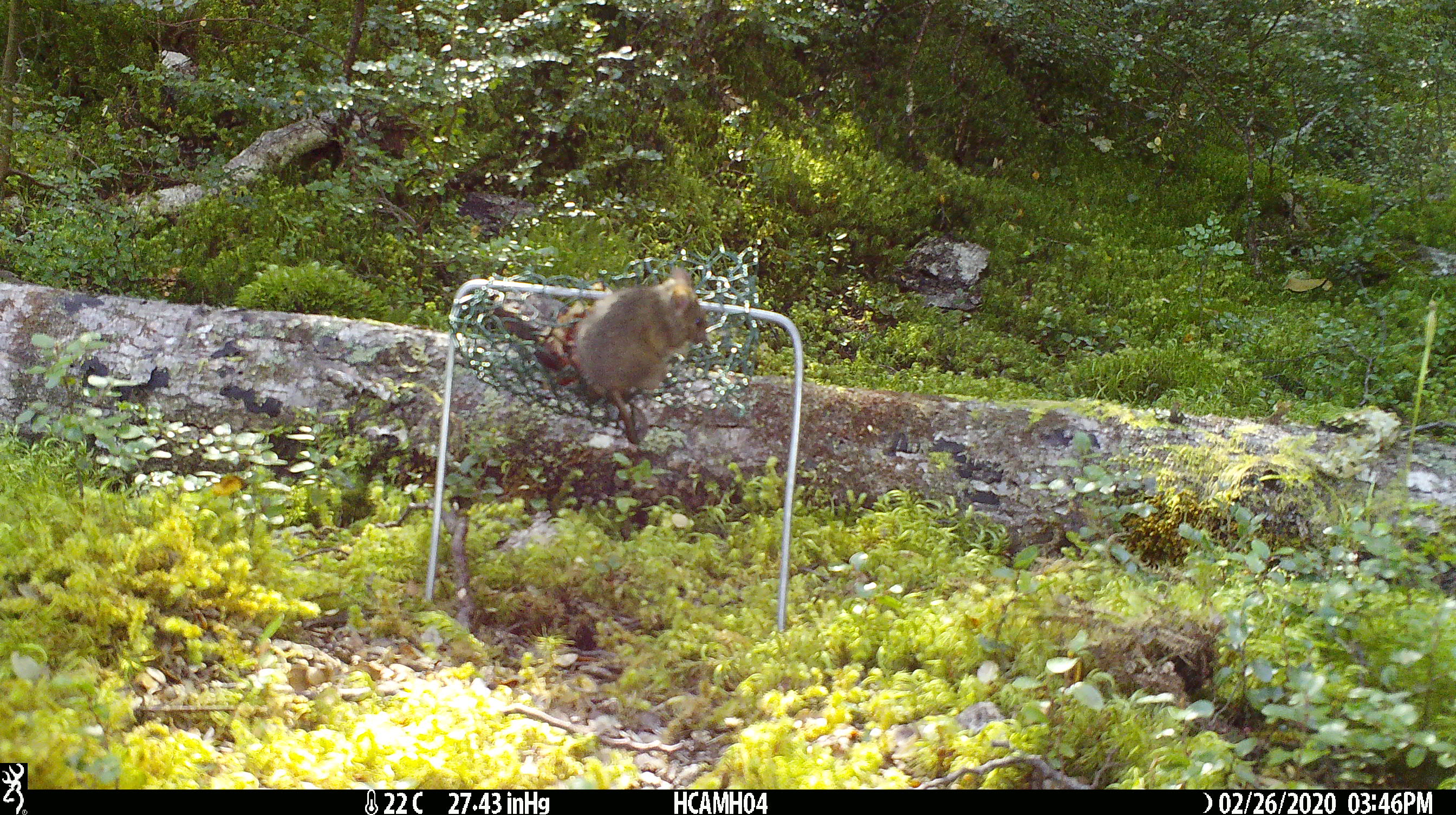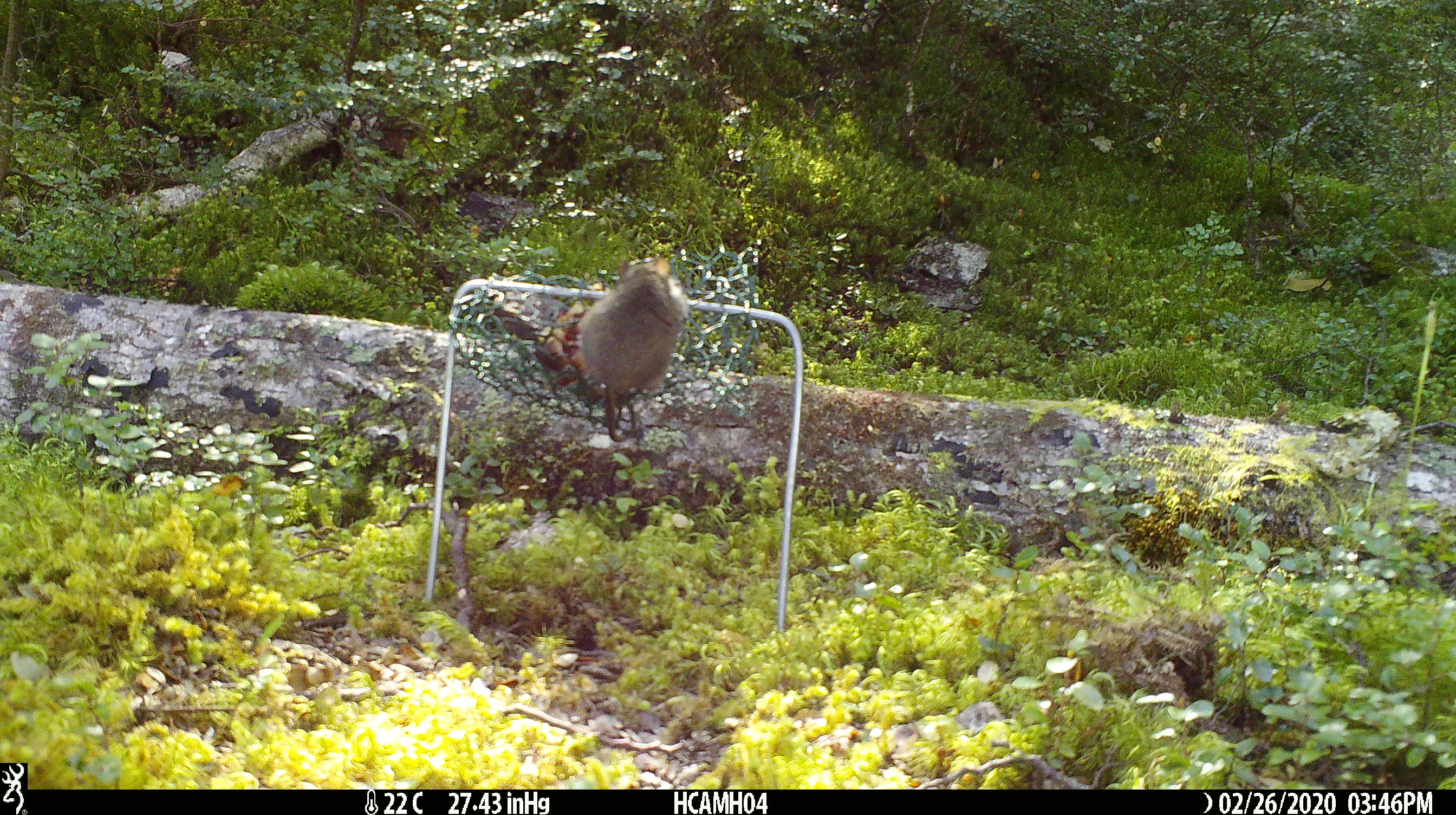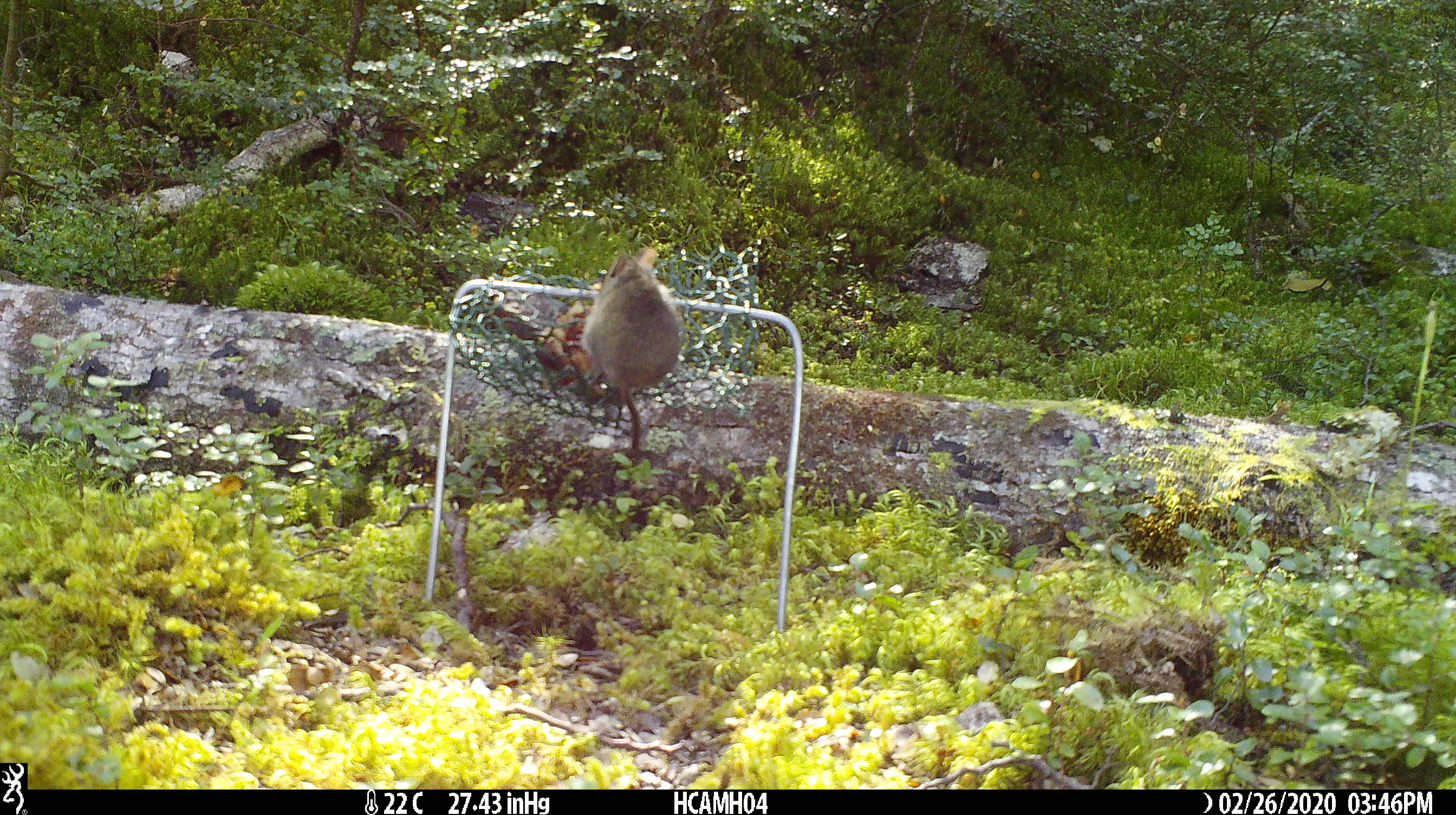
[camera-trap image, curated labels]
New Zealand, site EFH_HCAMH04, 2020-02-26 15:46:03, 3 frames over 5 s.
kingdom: Animalia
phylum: Chordata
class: Mammalia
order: Rodentia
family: Muridae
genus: Mus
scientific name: Mus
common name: mouse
Mouse (Mus).